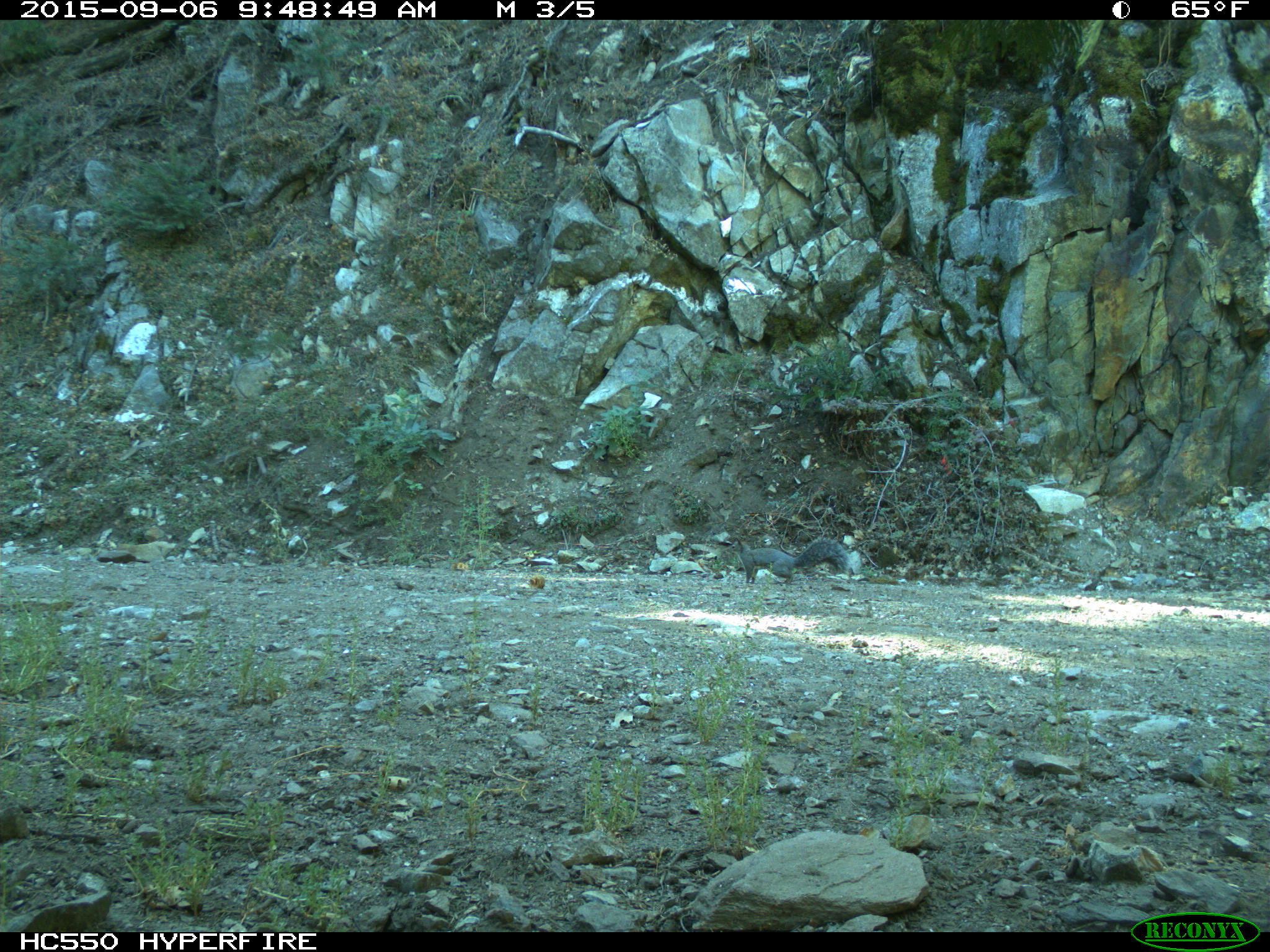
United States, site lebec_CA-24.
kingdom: Animalia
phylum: Chordata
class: Mammalia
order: Rodentia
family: Sciuridae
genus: Sciurus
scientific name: Sciurus carolinensis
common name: eastern gray squirrel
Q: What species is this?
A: Sciurus carolinensis (eastern gray squirrel).